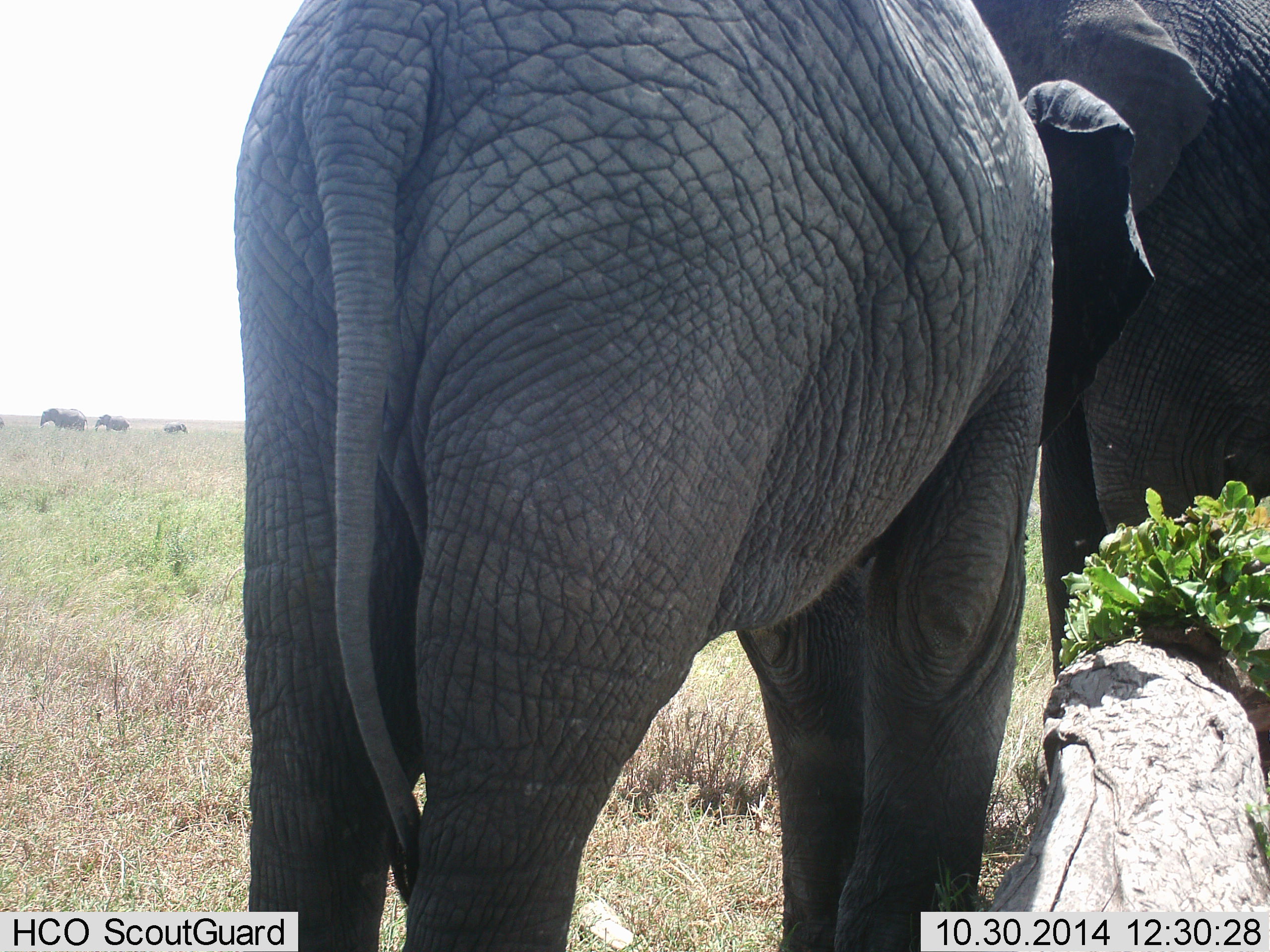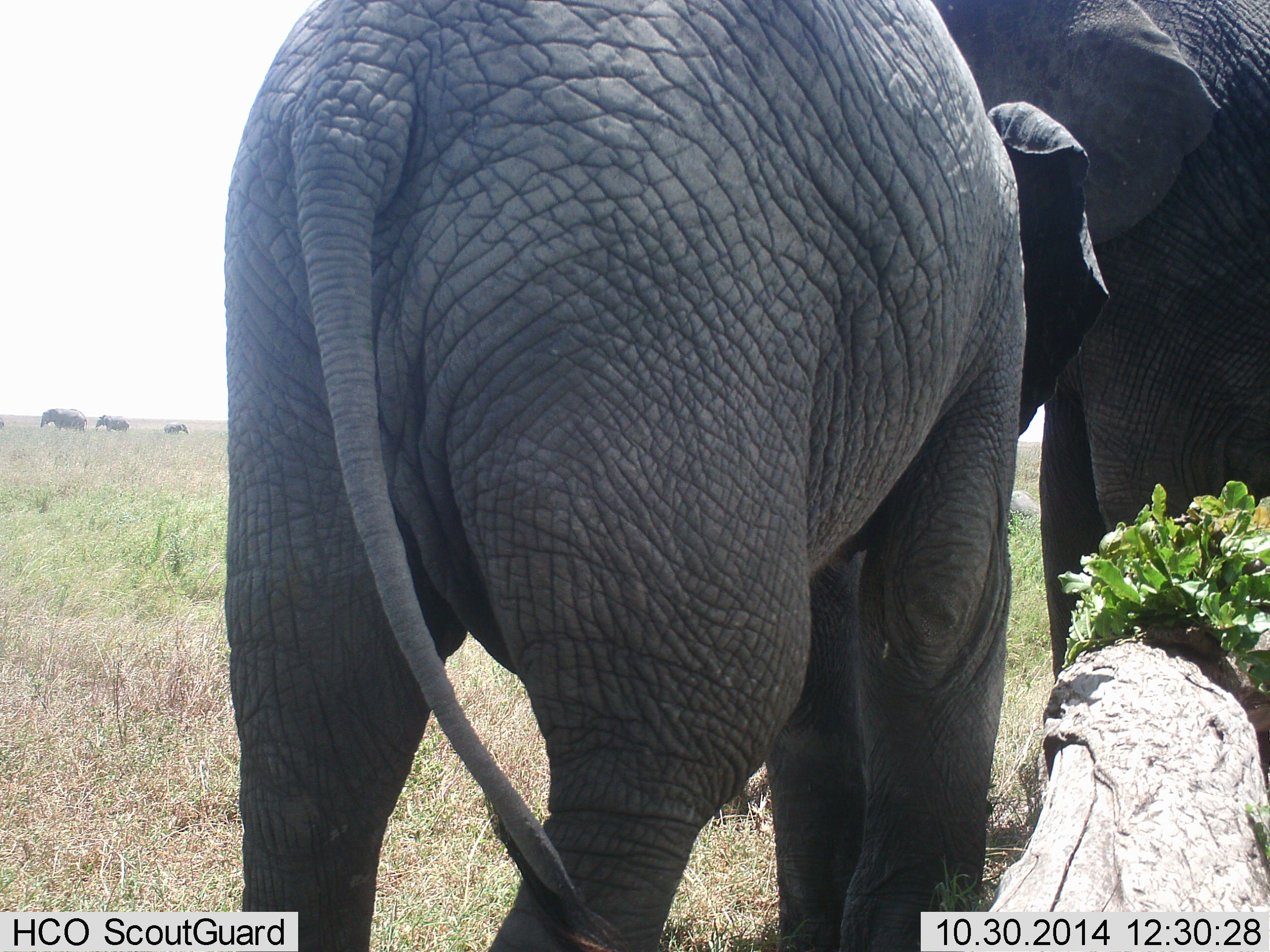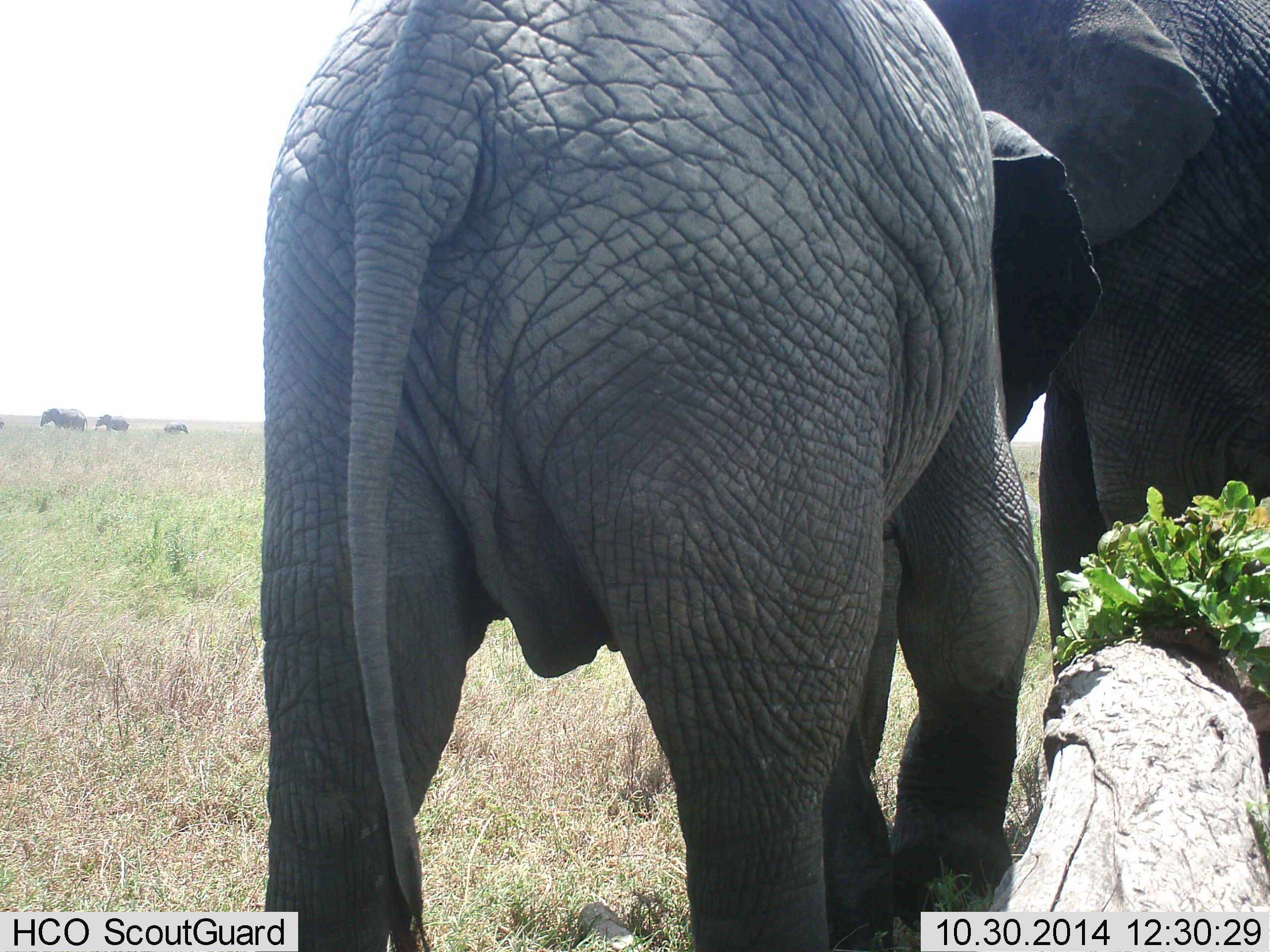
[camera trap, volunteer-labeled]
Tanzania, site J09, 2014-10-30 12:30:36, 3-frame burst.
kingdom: Animalia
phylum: Chordata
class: Mammalia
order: Proboscidea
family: Elephantidae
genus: Loxodonta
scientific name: Loxodonta africana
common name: african bush elephant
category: elephant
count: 2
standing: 60%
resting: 10%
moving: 20%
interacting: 30%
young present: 70%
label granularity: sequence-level